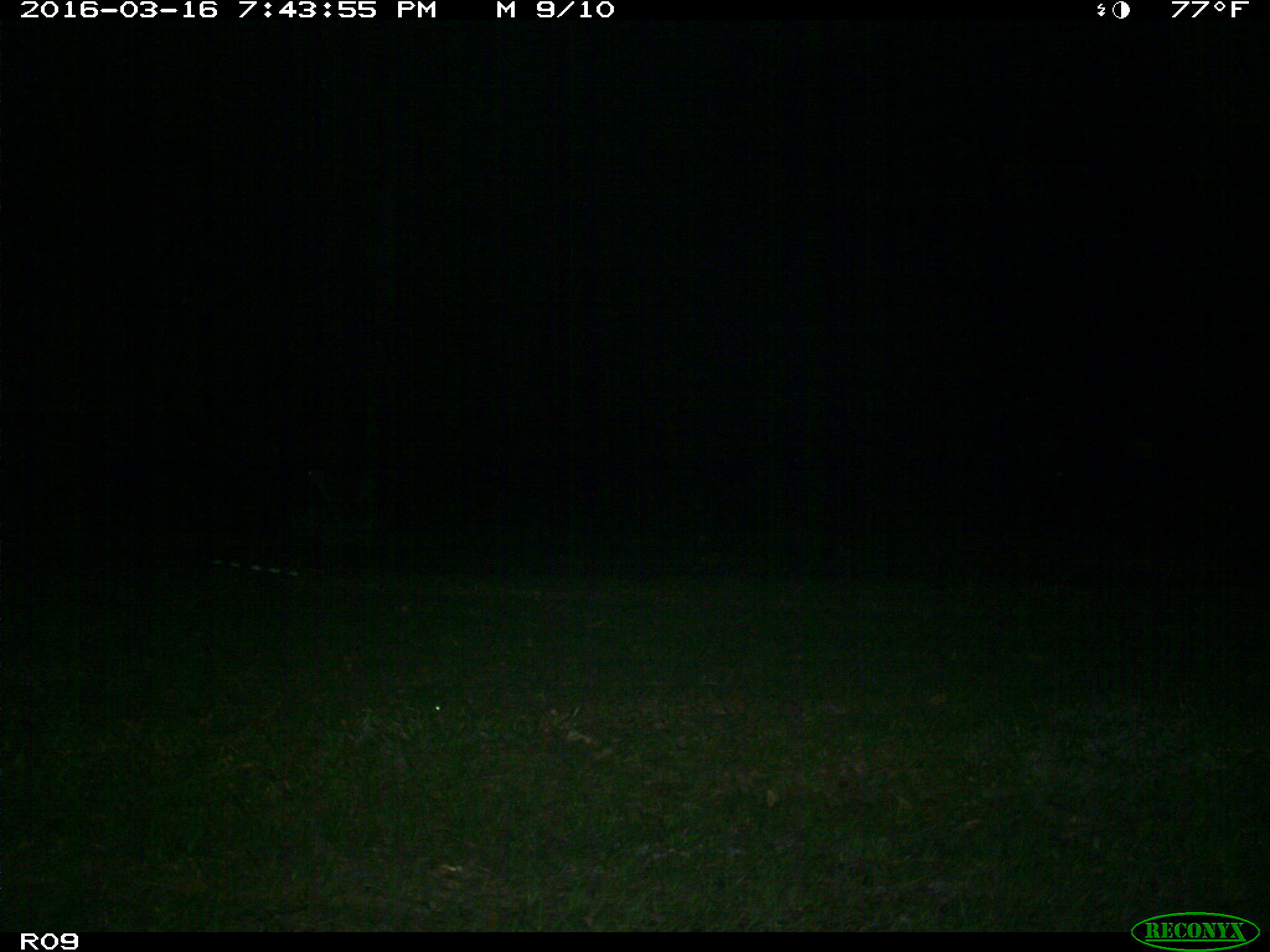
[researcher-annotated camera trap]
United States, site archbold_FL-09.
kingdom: Animalia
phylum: Chordata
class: Mammalia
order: Artiodactyla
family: Bovidae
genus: Bos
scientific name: Bos taurus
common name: domestic cow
Bos taurus (domestic cow).